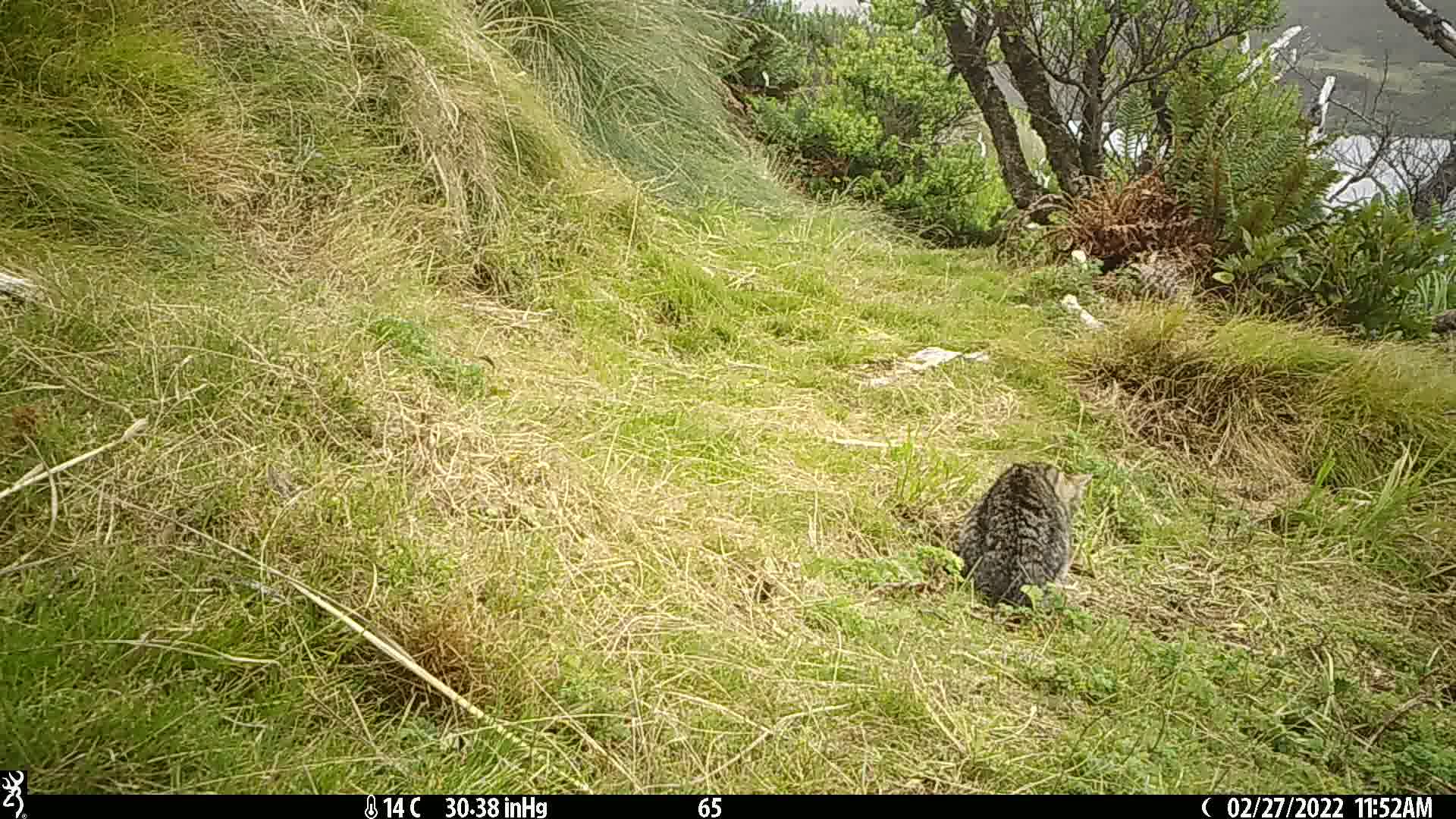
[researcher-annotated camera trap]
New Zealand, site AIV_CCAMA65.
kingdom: Animalia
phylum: Chordata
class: Mammalia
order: Carnivora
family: Felidae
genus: Felis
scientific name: Felis catus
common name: domestic cat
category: cat